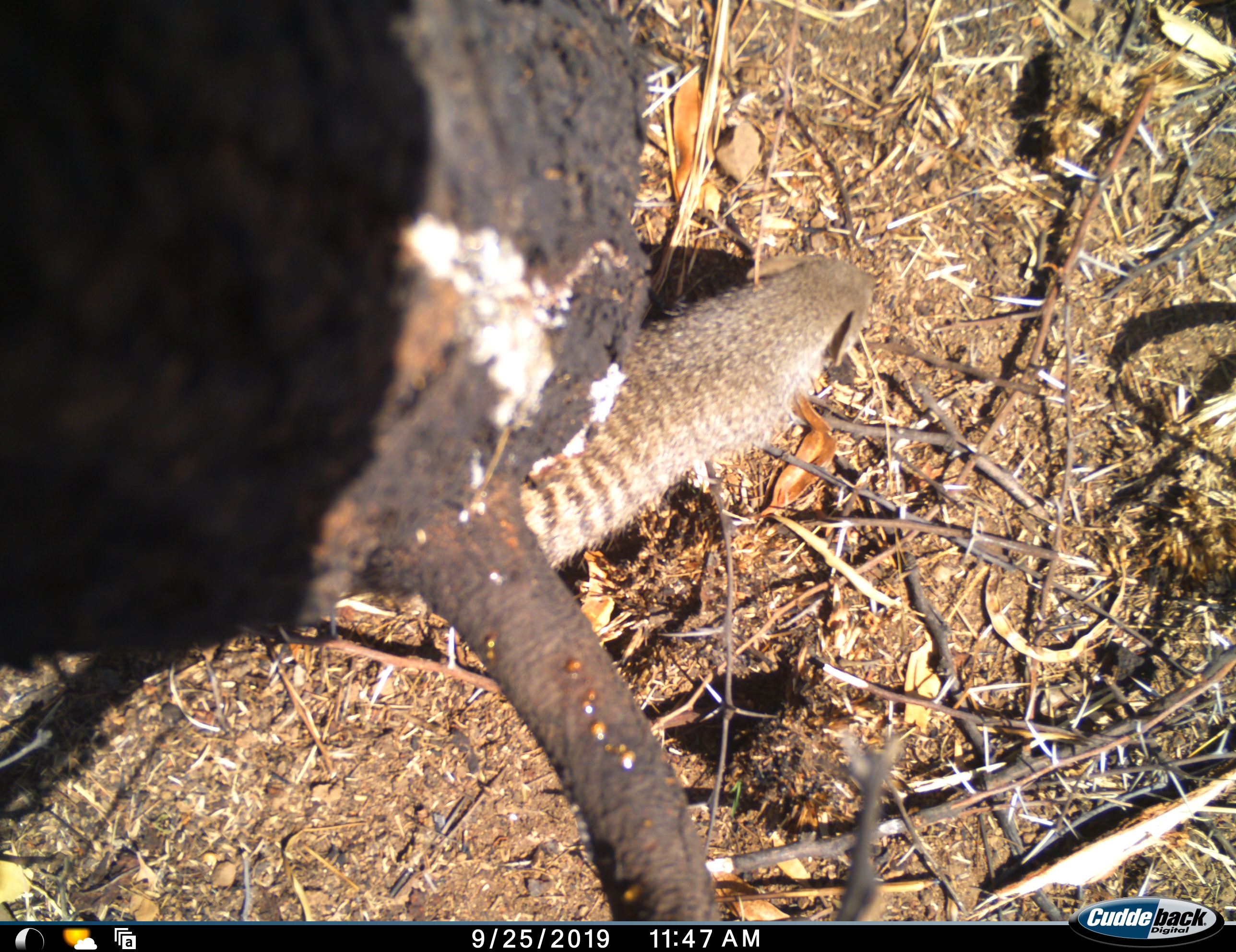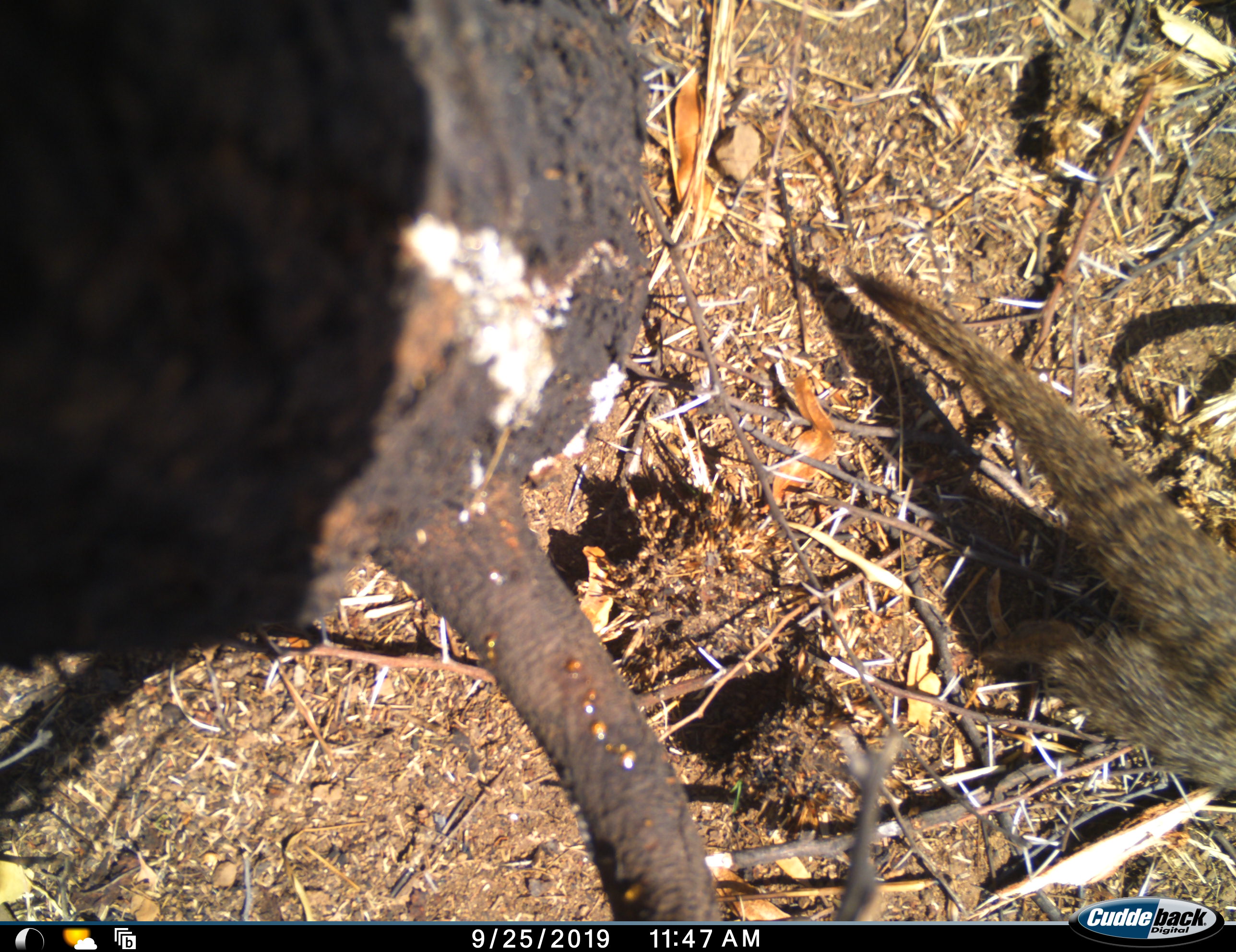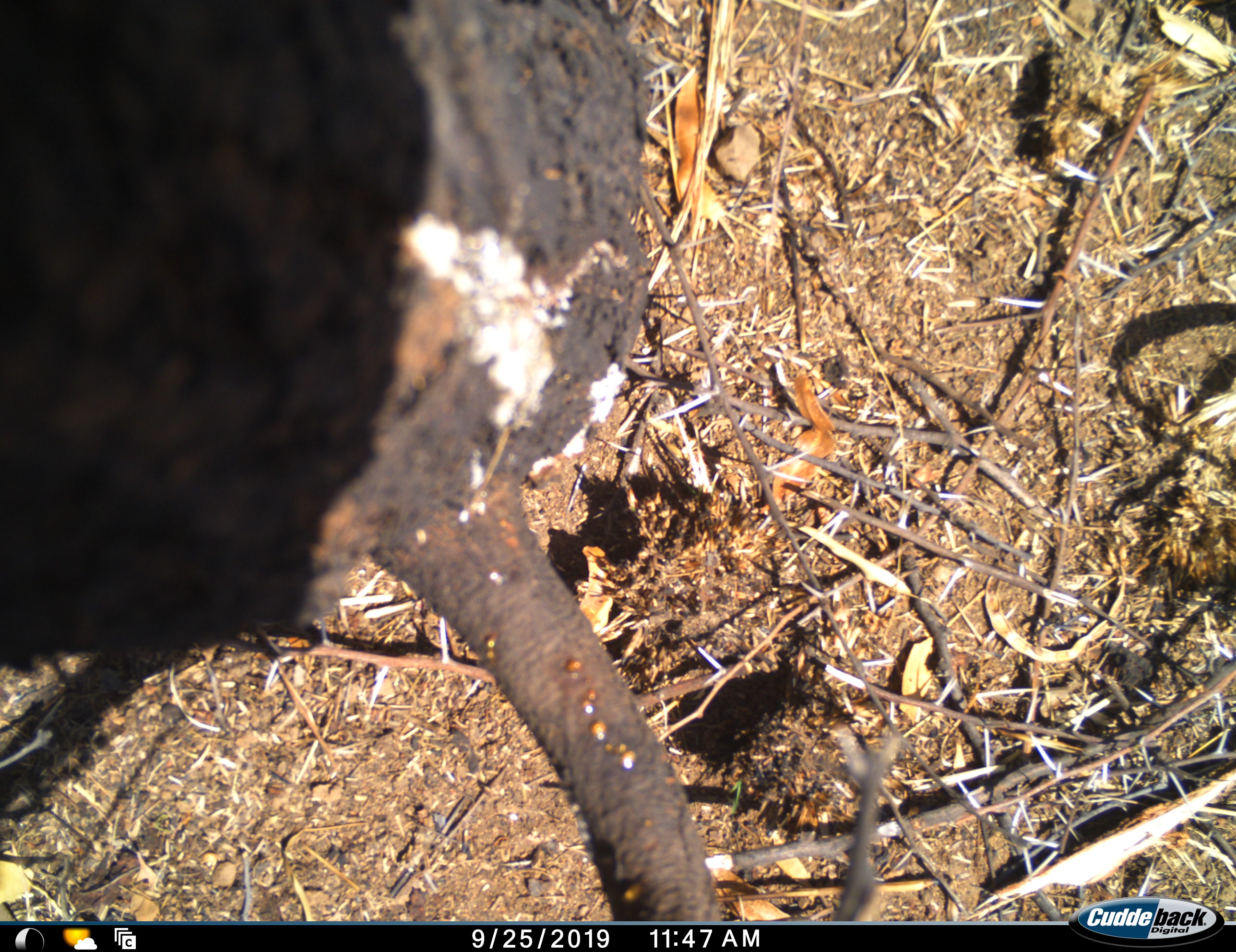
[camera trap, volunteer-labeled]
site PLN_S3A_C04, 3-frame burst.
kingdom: Animalia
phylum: Chordata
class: Mammalia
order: Carnivora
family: Herpestidae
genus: Suricata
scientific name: Suricata suricatta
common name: meerkat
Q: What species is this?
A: Meerkat (Suricata suricatta).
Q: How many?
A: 1.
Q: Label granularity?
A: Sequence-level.